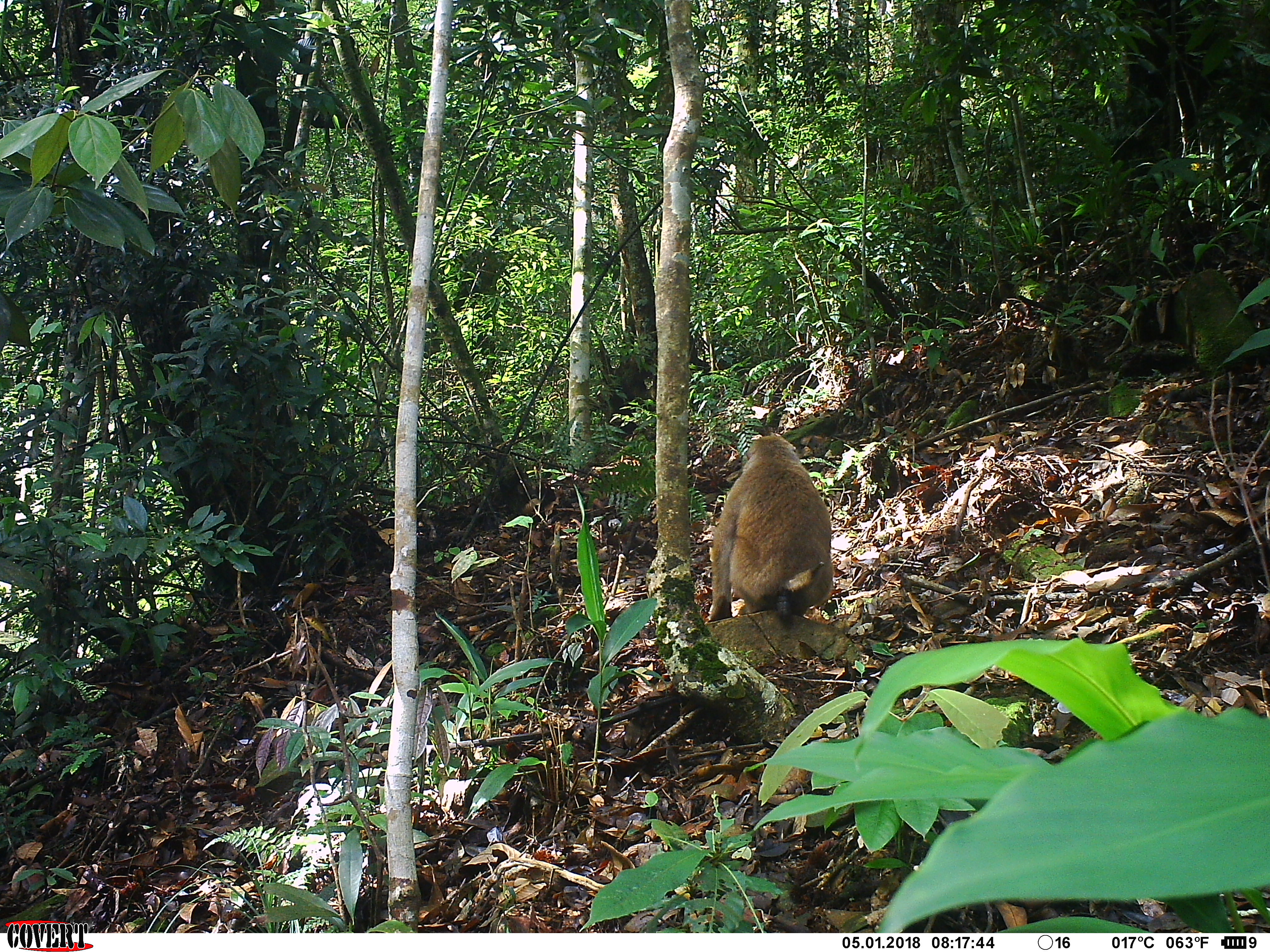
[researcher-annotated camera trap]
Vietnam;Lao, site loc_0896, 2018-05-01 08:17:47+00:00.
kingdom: Animalia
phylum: Chordata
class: Mammalia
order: Primates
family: Cercopithecidae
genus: Macaca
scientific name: Macaca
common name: macaque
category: unidentified macaque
Unidentified macaque (macaque) (Macaca). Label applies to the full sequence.